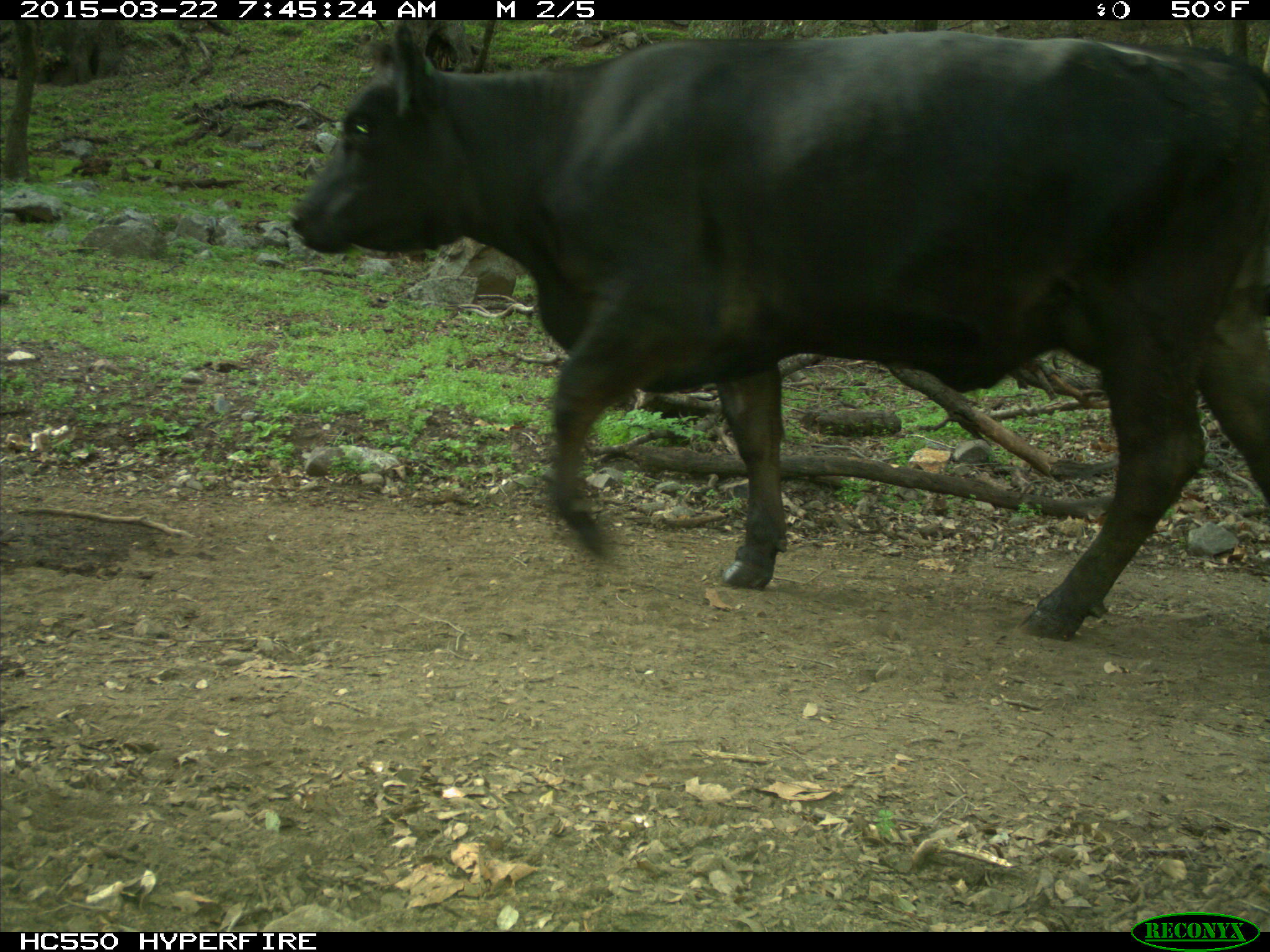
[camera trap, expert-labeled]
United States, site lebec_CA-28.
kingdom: Animalia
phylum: Chordata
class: Mammalia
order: Artiodactyla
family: Bovidae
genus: Bos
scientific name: Bos taurus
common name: domestic cow